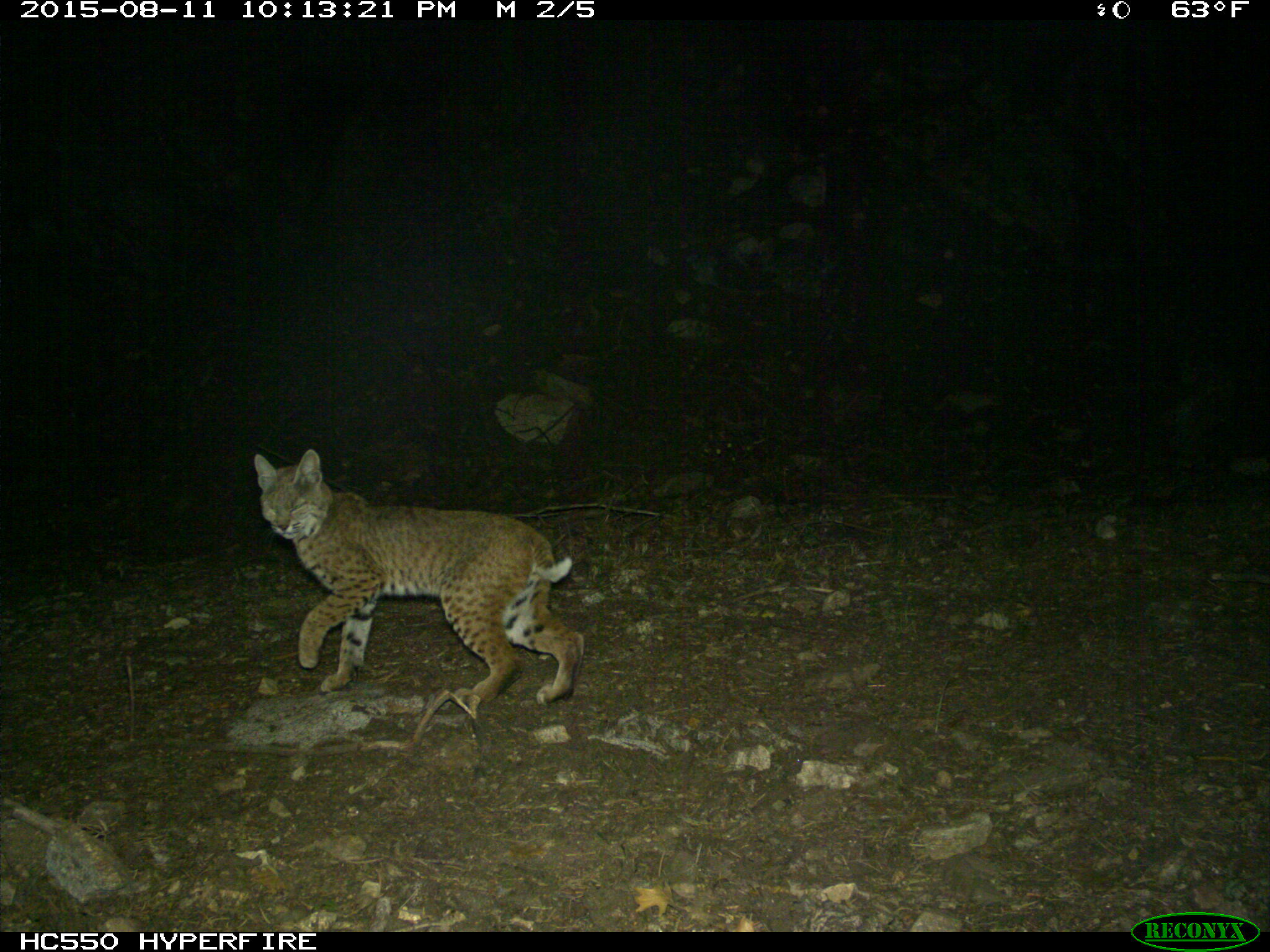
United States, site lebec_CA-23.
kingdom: Animalia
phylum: Chordata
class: Mammalia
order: Carnivora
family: Felidae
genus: Lynx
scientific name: Lynx rufus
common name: bobcat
Lynx rufus (bobcat).